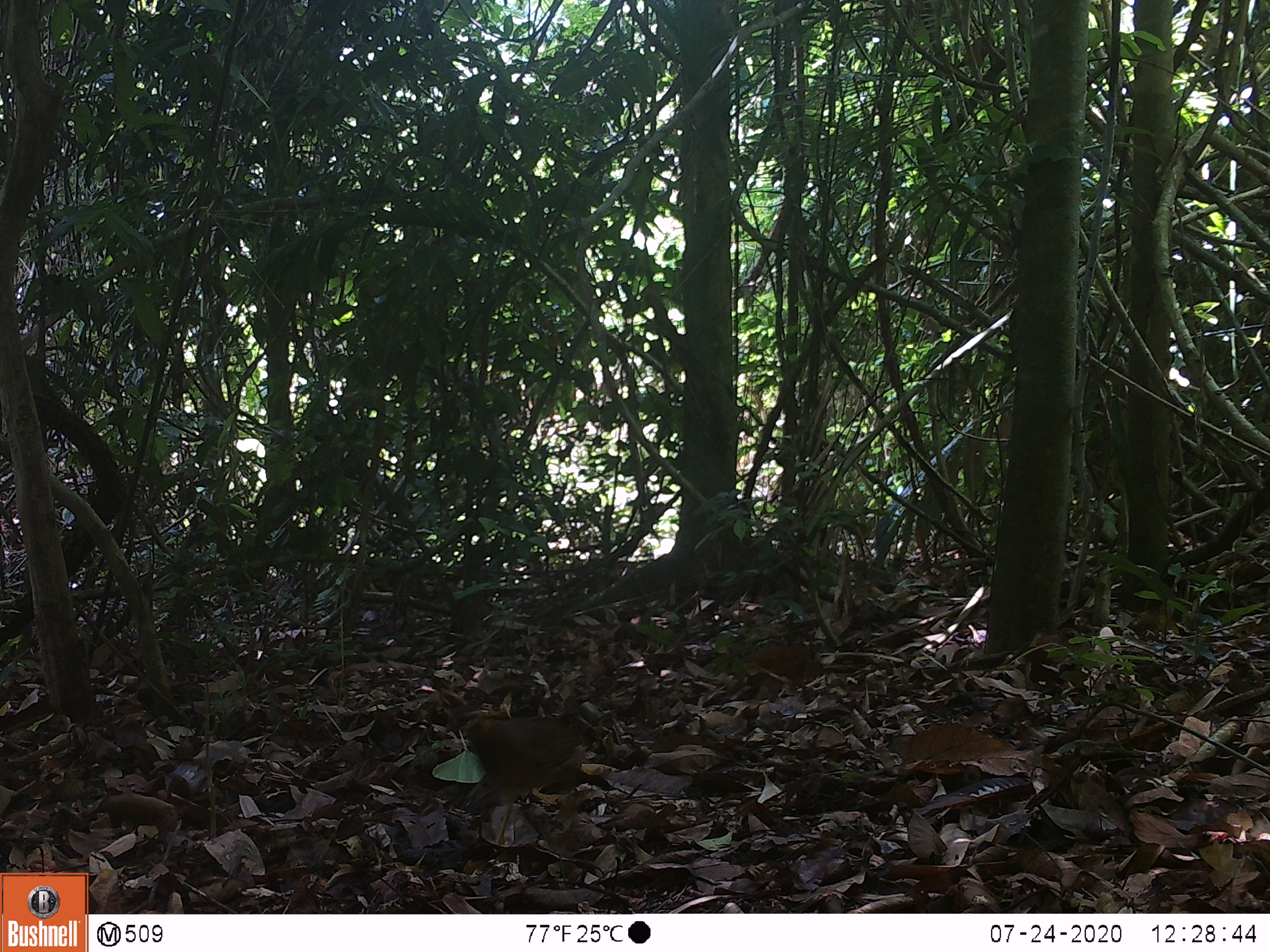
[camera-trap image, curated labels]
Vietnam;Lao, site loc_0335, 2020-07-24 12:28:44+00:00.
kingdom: Animalia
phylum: Chordata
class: Aves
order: Galliformes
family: Phasianidae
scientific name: Phasianidae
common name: partridge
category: unidentified partridge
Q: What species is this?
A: Unidentified partridge (partridge) (Phasianidae).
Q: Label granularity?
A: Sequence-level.